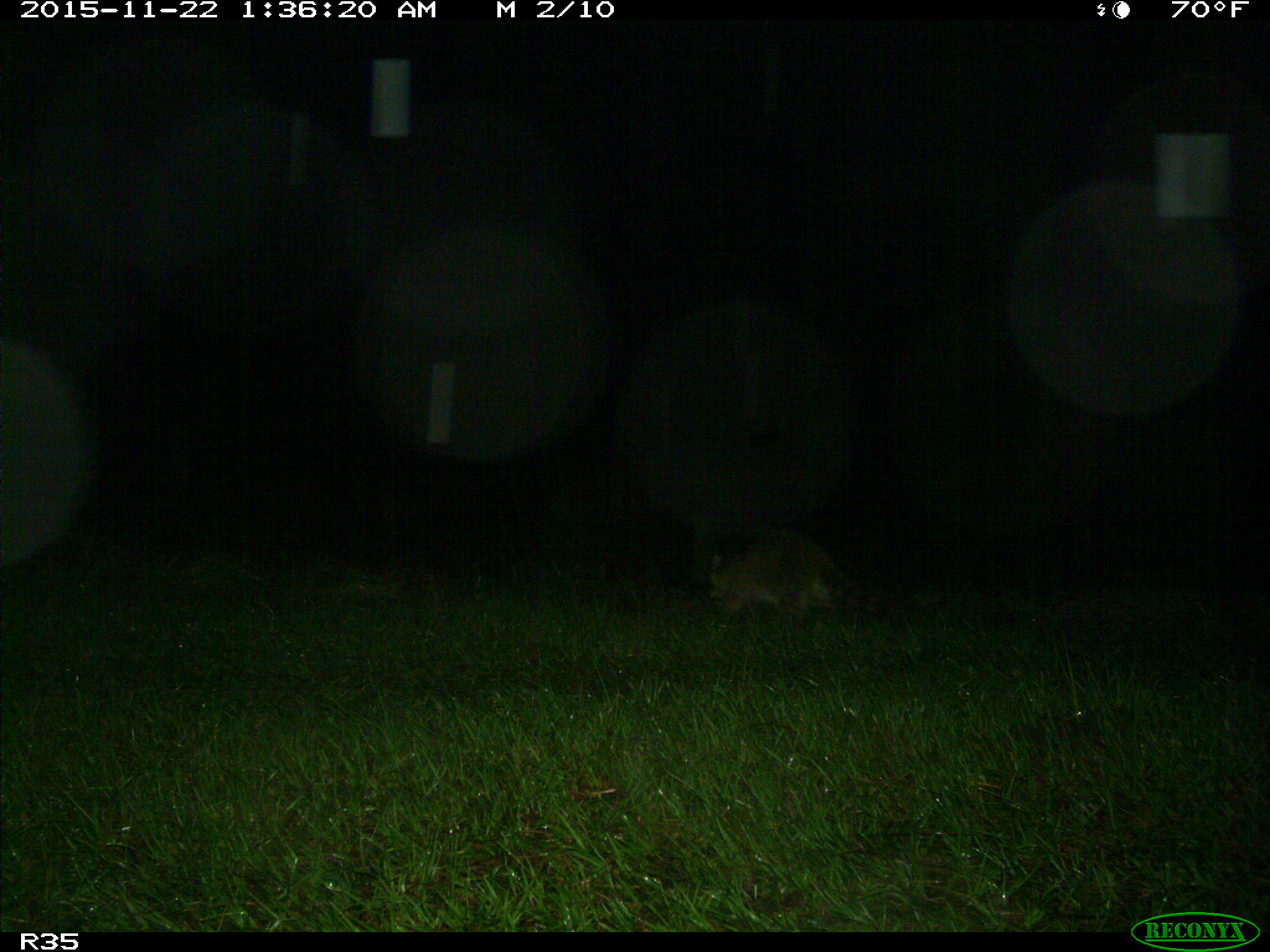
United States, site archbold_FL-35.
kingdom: Animalia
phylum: Chordata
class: Mammalia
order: Carnivora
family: Procyonidae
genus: Procyon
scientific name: Procyon lotor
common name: common raccoon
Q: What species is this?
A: Procyon lotor (common raccoon).